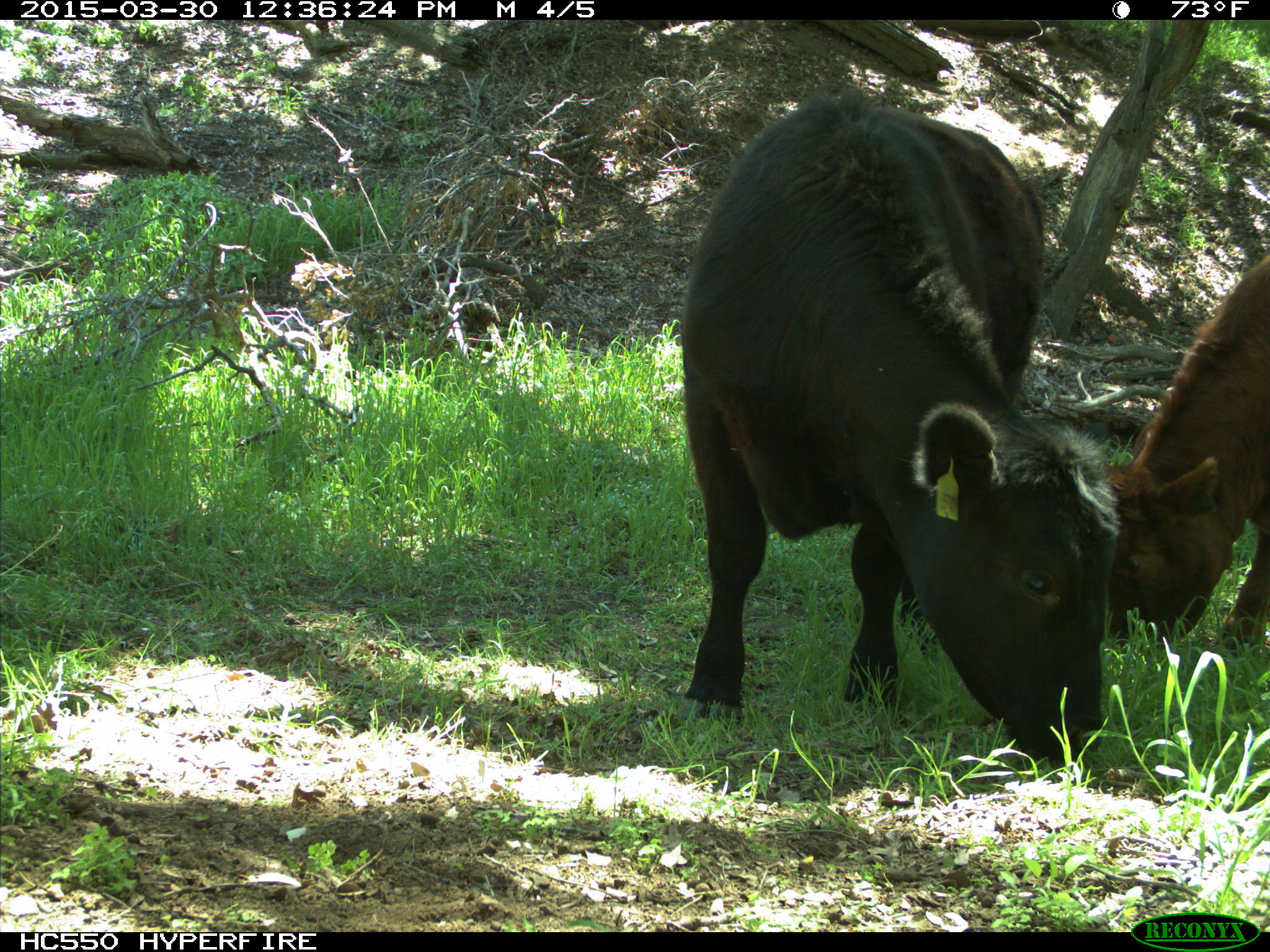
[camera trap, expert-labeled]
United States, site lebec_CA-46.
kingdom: Animalia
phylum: Chordata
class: Mammalia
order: Artiodactyla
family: Bovidae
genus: Bos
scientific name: Bos taurus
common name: domestic cow